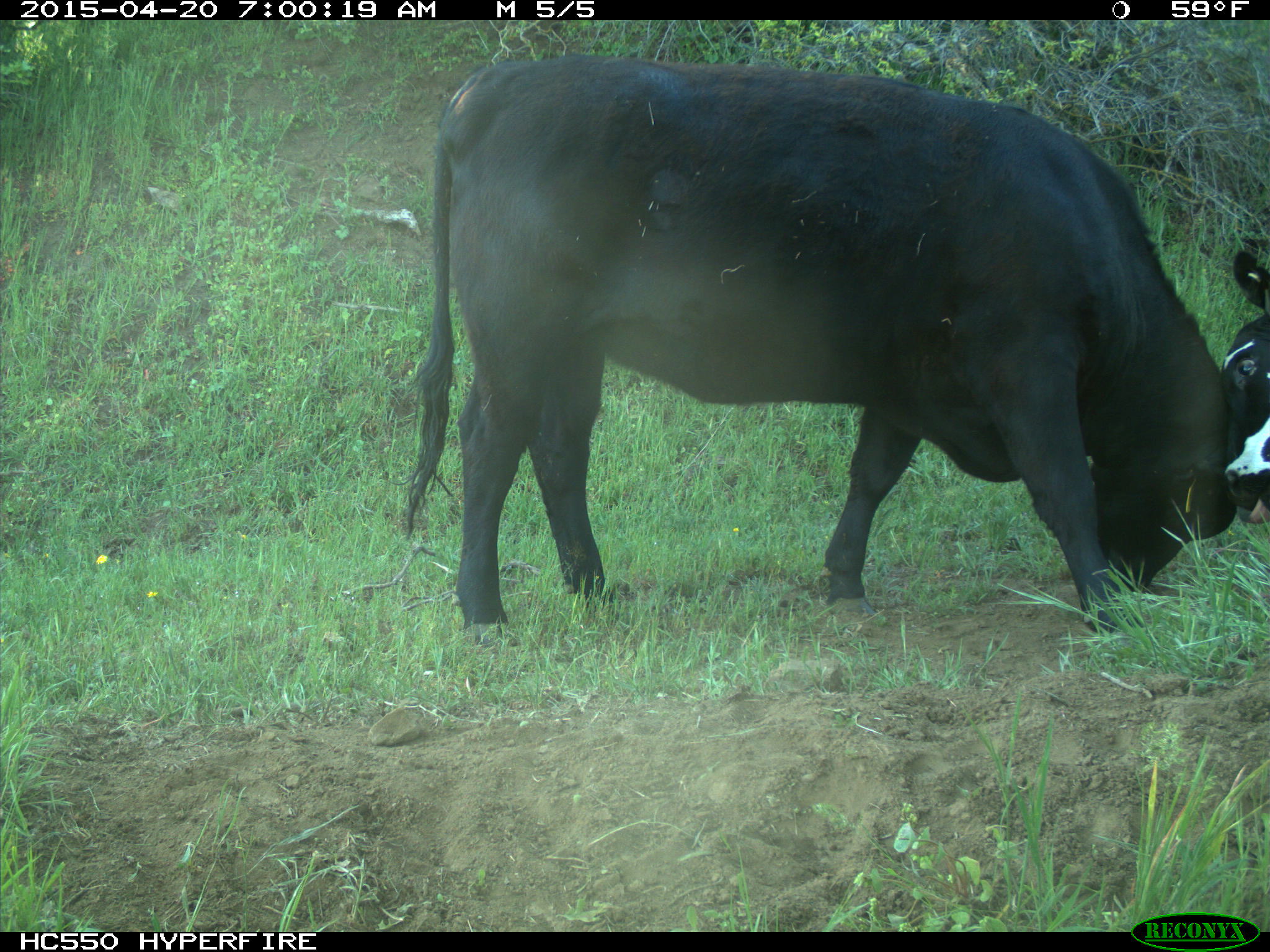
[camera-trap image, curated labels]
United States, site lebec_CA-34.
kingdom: Animalia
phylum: Chordata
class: Mammalia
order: Artiodactyla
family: Bovidae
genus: Bos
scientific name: Bos taurus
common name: domestic cow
Bos taurus (domestic cow).